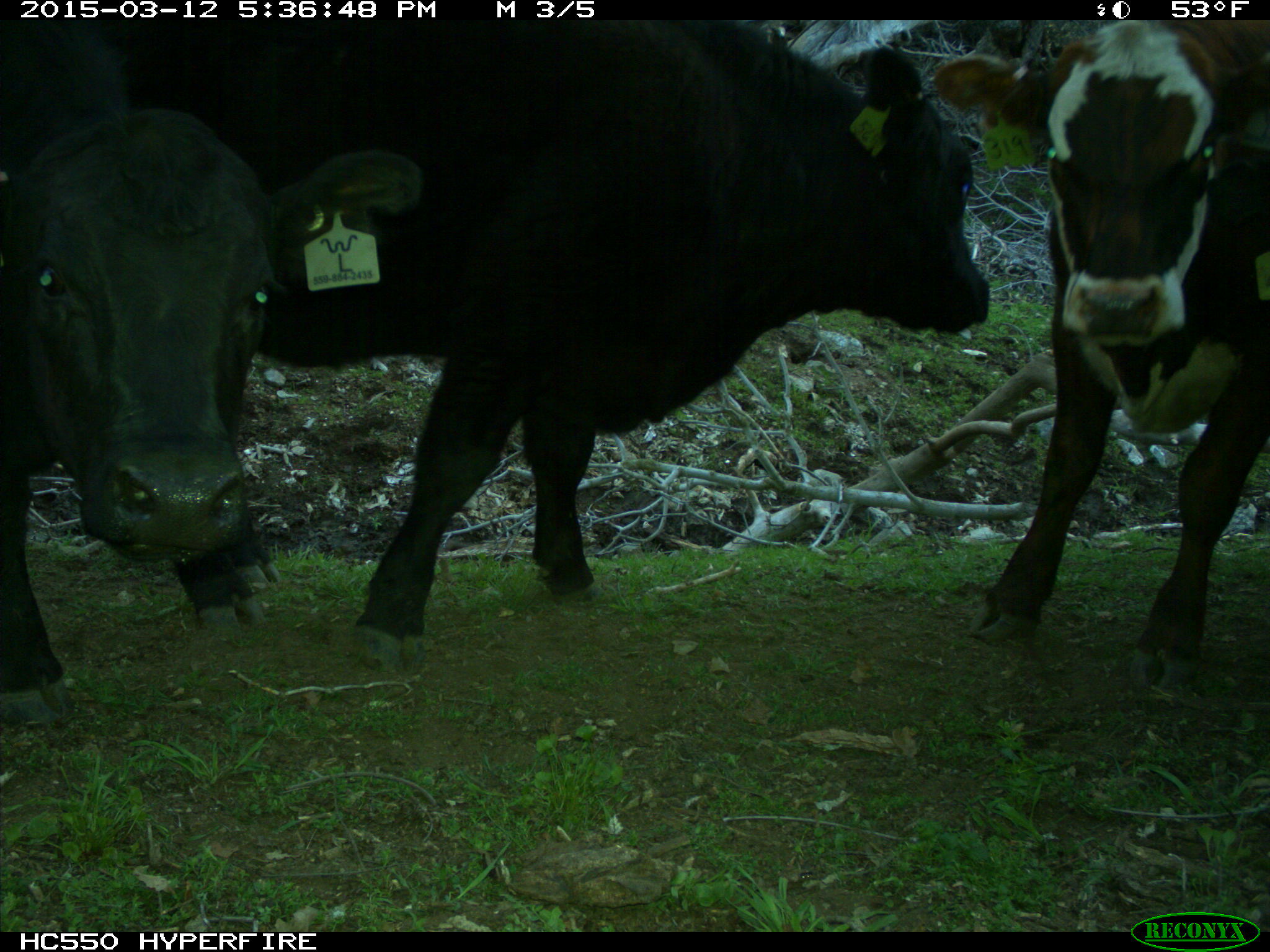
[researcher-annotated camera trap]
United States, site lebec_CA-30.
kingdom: Animalia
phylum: Chordata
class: Mammalia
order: Artiodactyla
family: Bovidae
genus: Bos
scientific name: Bos taurus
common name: domestic cow